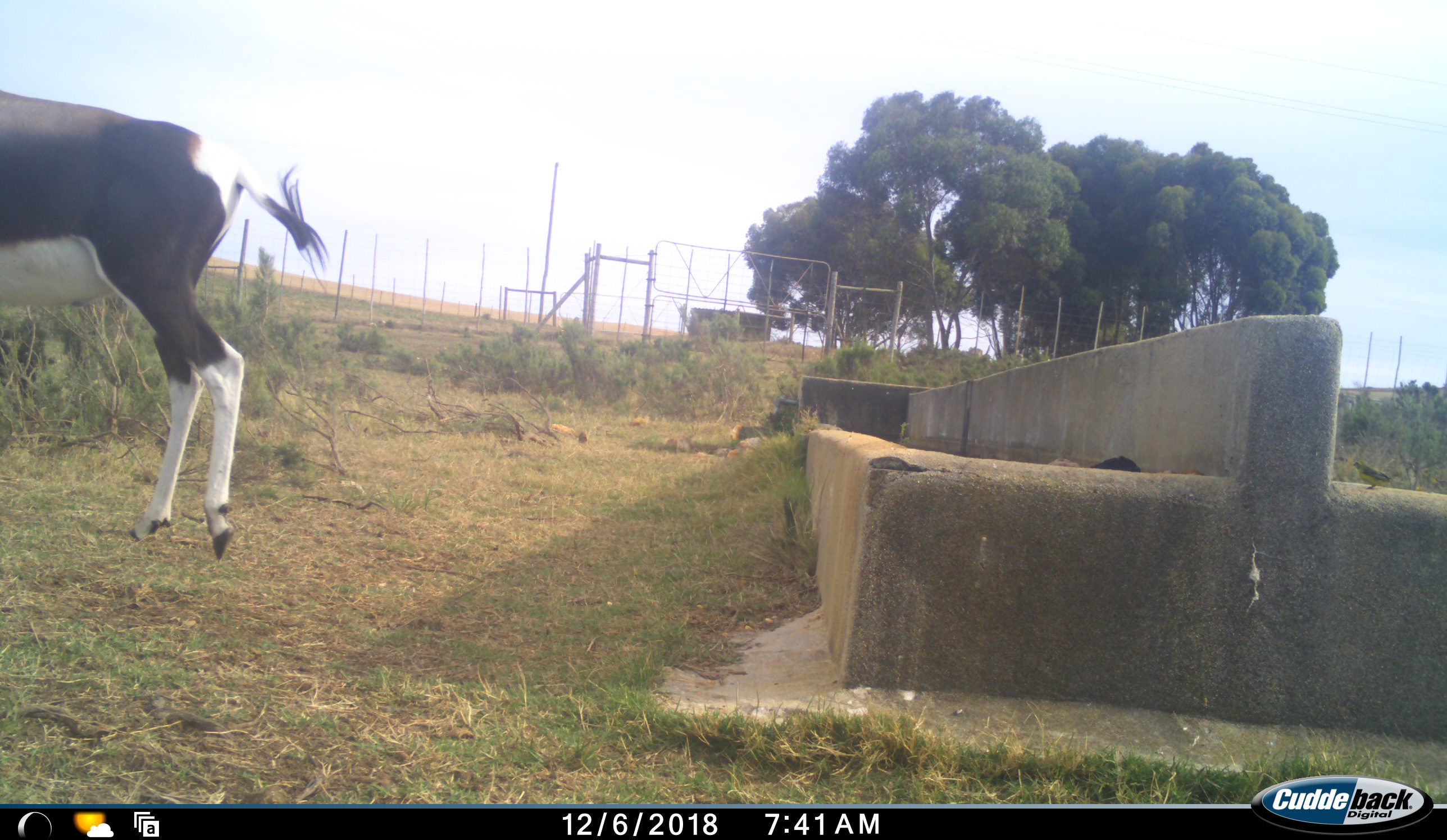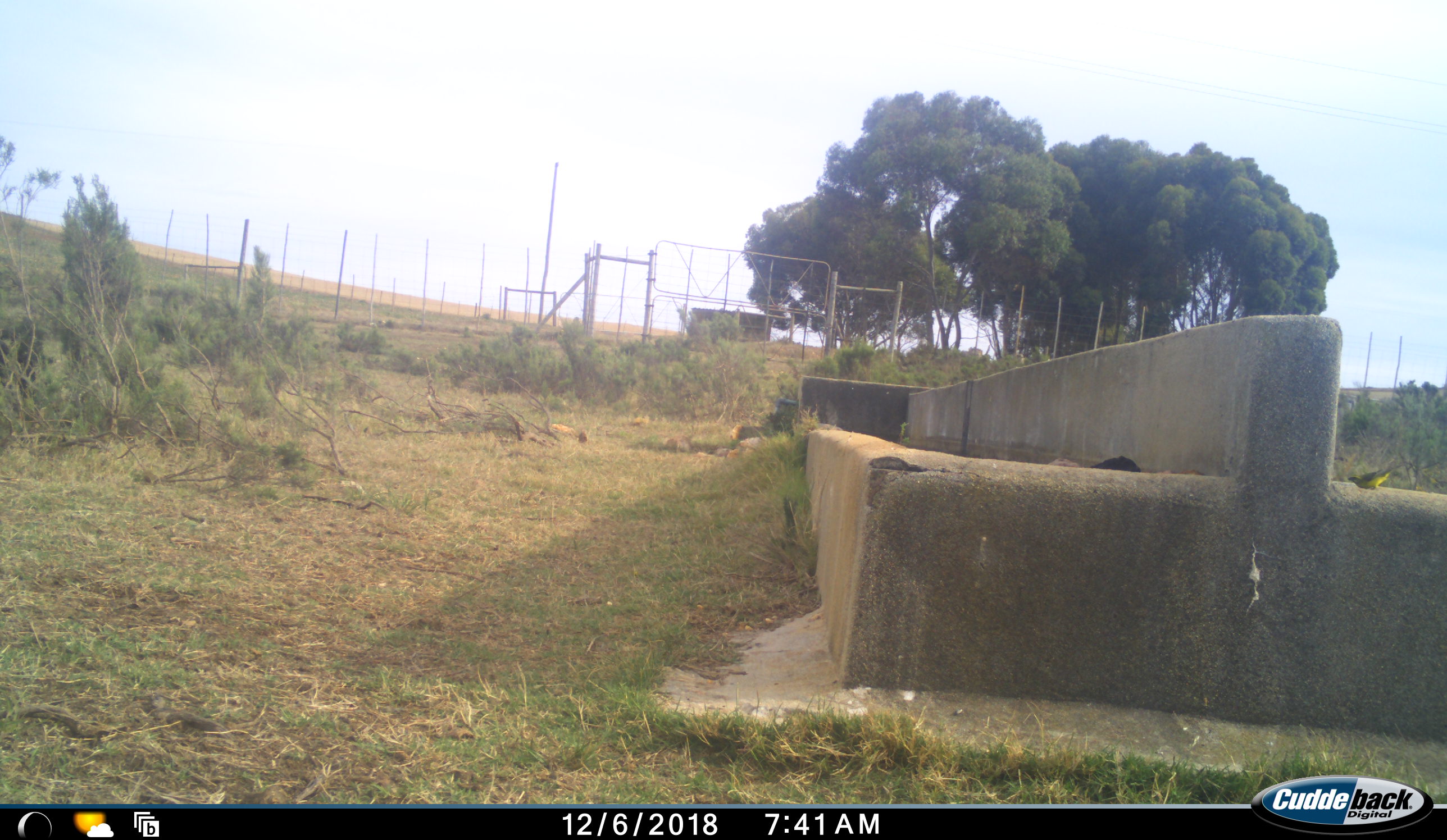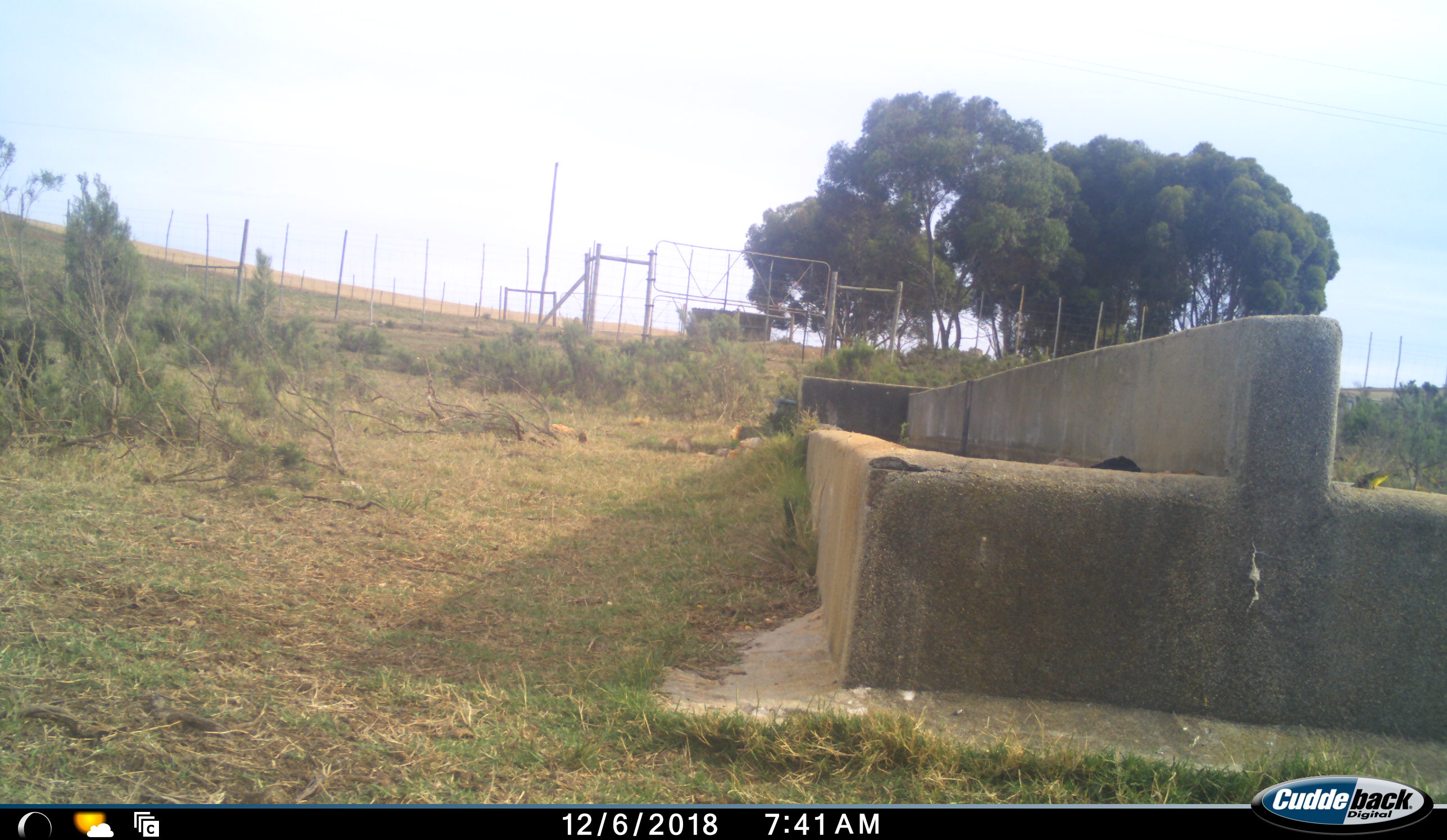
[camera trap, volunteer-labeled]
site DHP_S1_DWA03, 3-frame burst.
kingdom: Animalia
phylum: Chordata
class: Aves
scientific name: Aves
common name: bird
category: birdother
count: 1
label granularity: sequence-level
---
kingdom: Animalia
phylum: Chordata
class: Mammalia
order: Artiodactyla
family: Bovidae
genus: Damaliscus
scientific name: Damaliscus pygargus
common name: bontebok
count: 1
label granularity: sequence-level